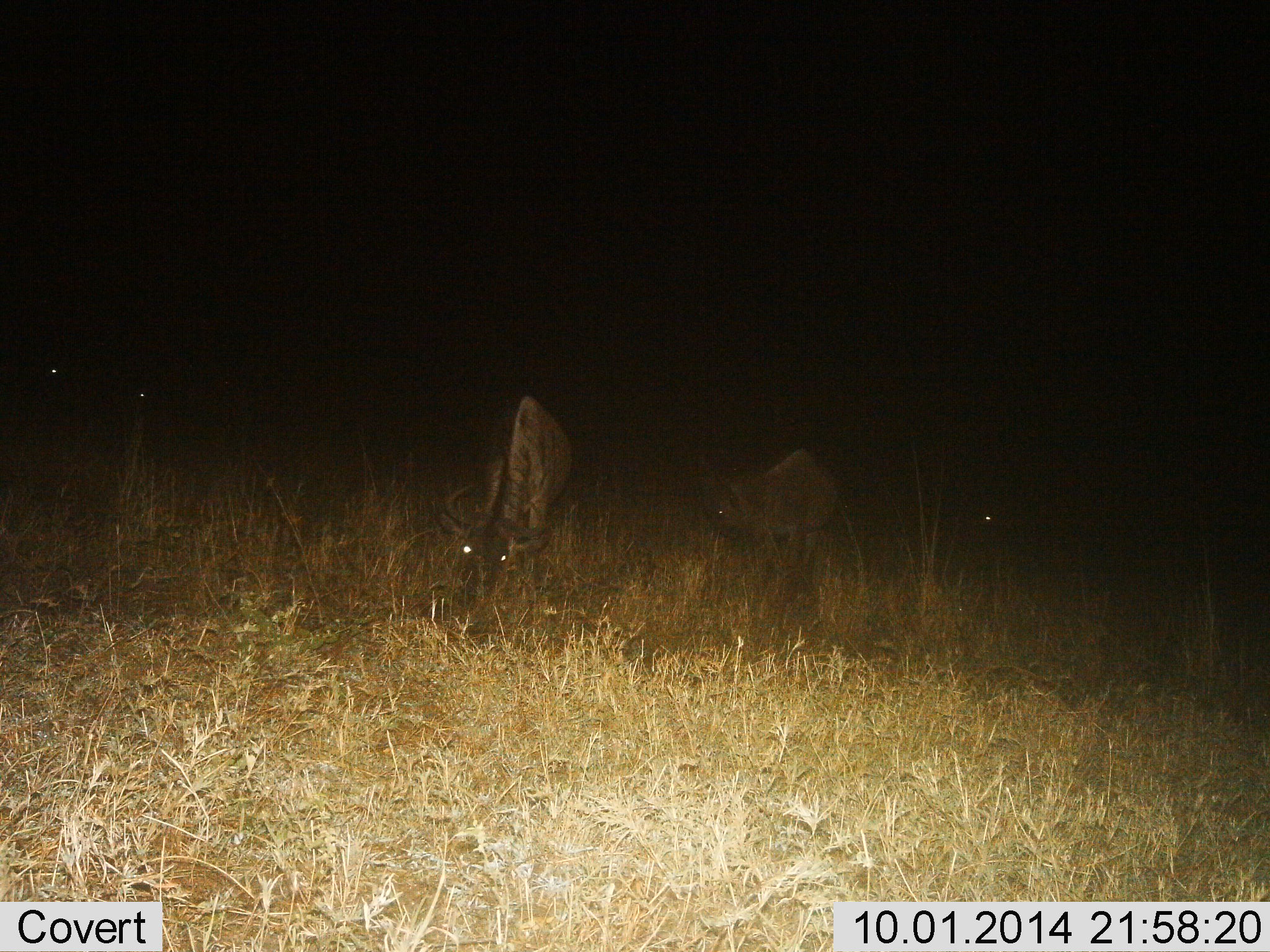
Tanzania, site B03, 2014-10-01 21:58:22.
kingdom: Animalia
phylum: Chordata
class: Mammalia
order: Artiodactyla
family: Bovidae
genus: Connochaetes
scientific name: Connochaetes taurinus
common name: blue wildebeest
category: wildebeest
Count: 2.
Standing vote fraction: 30%.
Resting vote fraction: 0%.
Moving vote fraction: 0%.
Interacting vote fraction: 0%.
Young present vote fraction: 0%.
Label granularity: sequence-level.